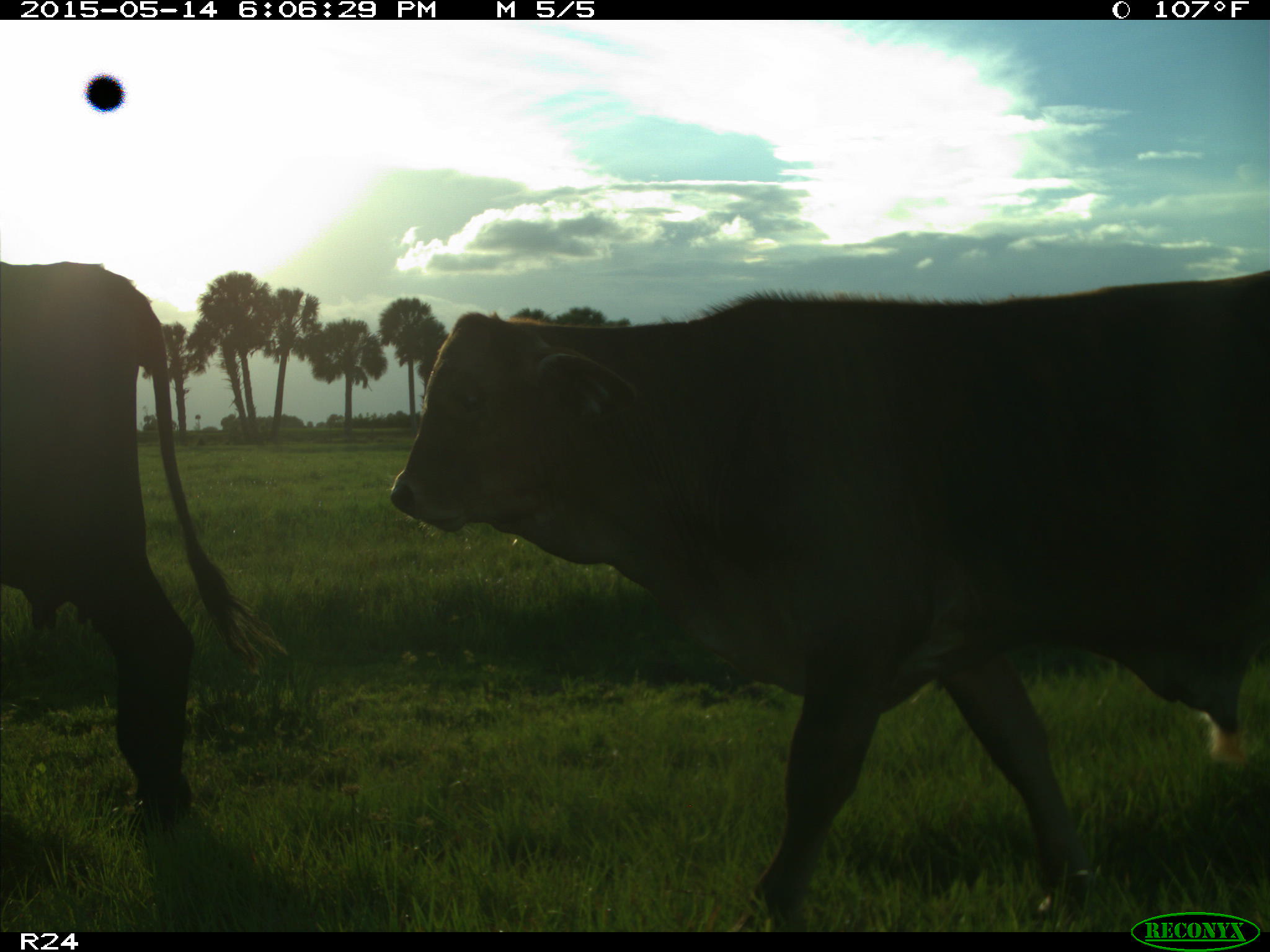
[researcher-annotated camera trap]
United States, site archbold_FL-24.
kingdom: Animalia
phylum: Chordata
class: Mammalia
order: Artiodactyla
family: Bovidae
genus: Bos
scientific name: Bos taurus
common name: domestic cow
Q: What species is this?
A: Bos taurus (domestic cow).